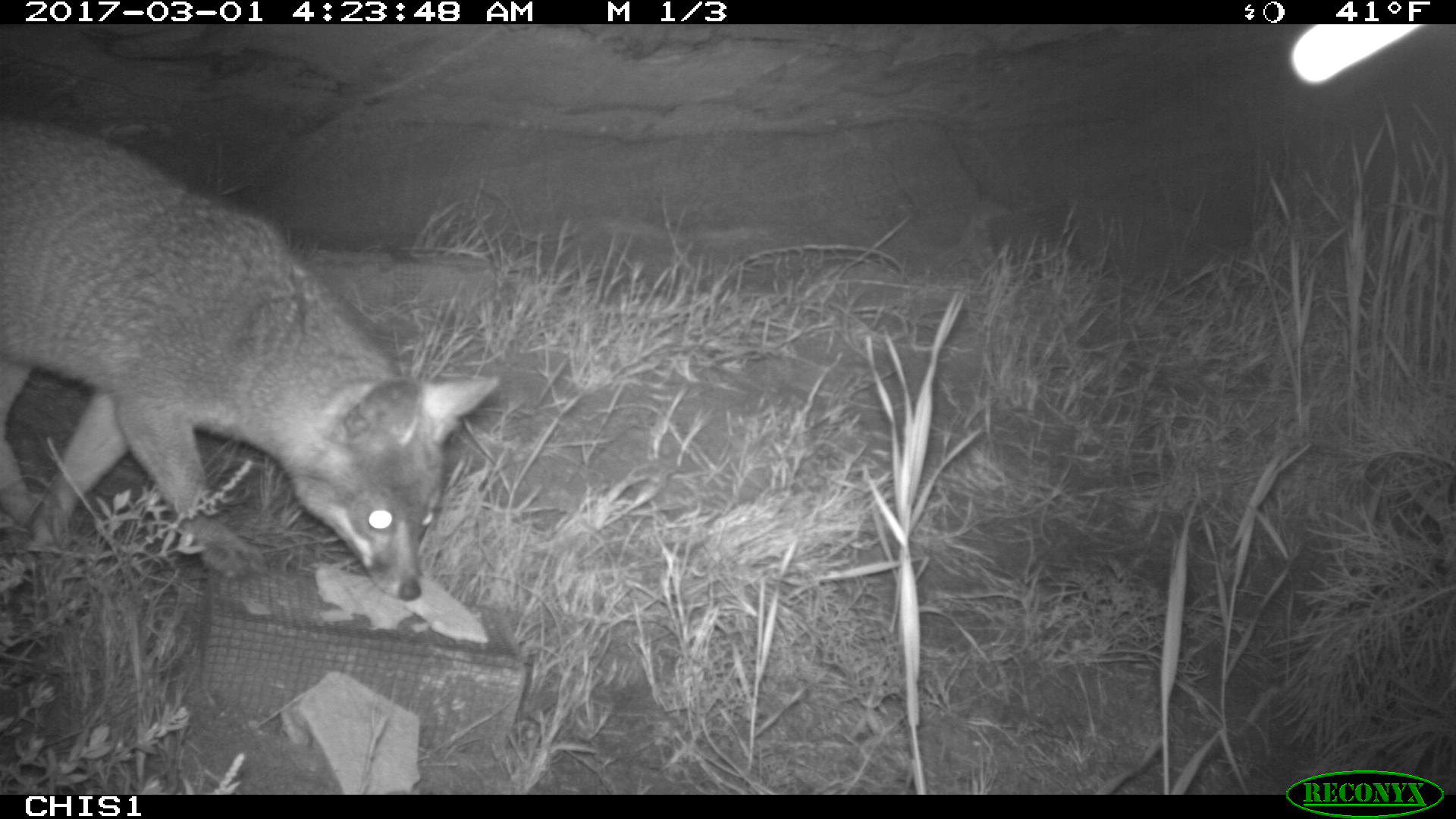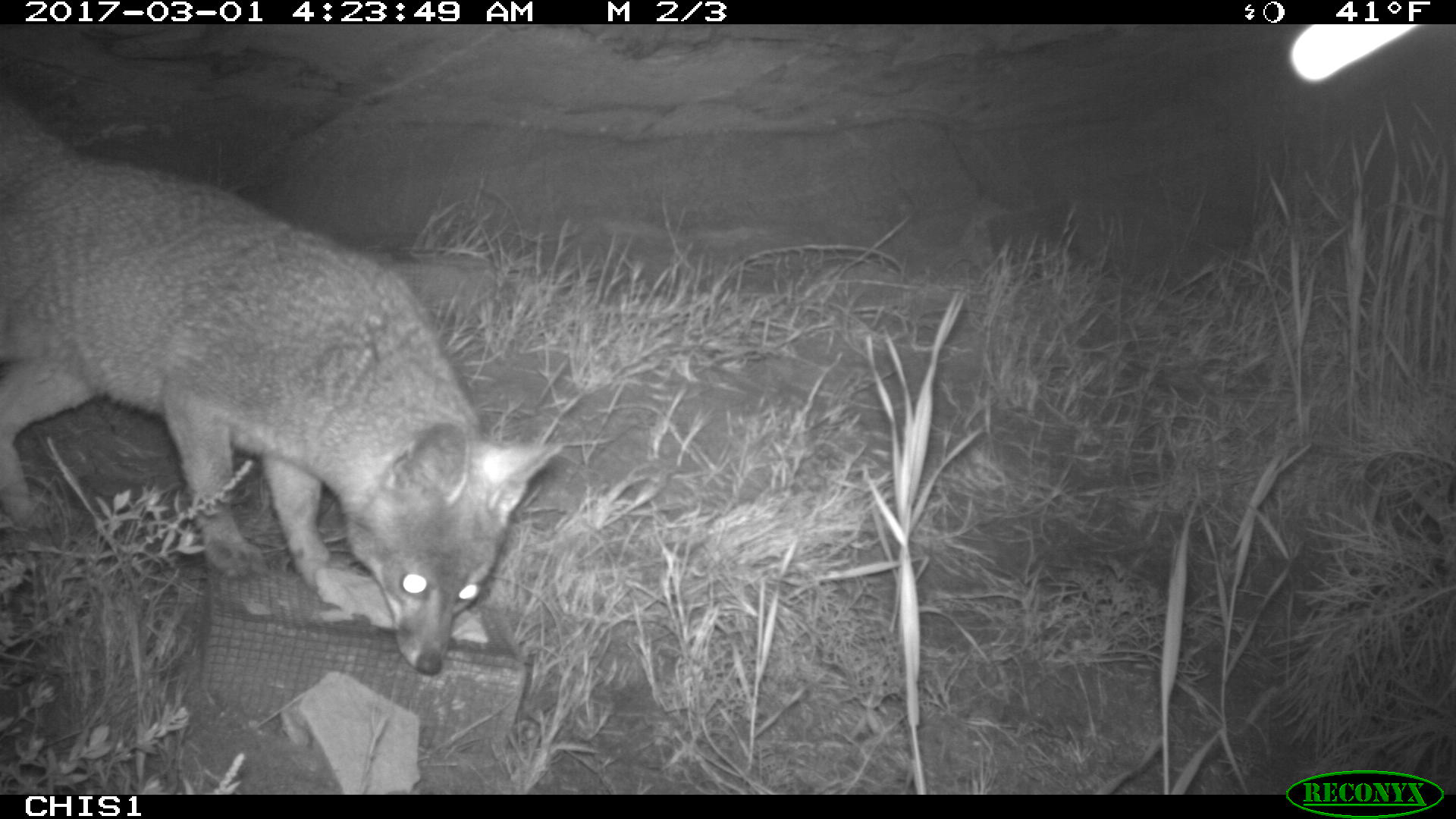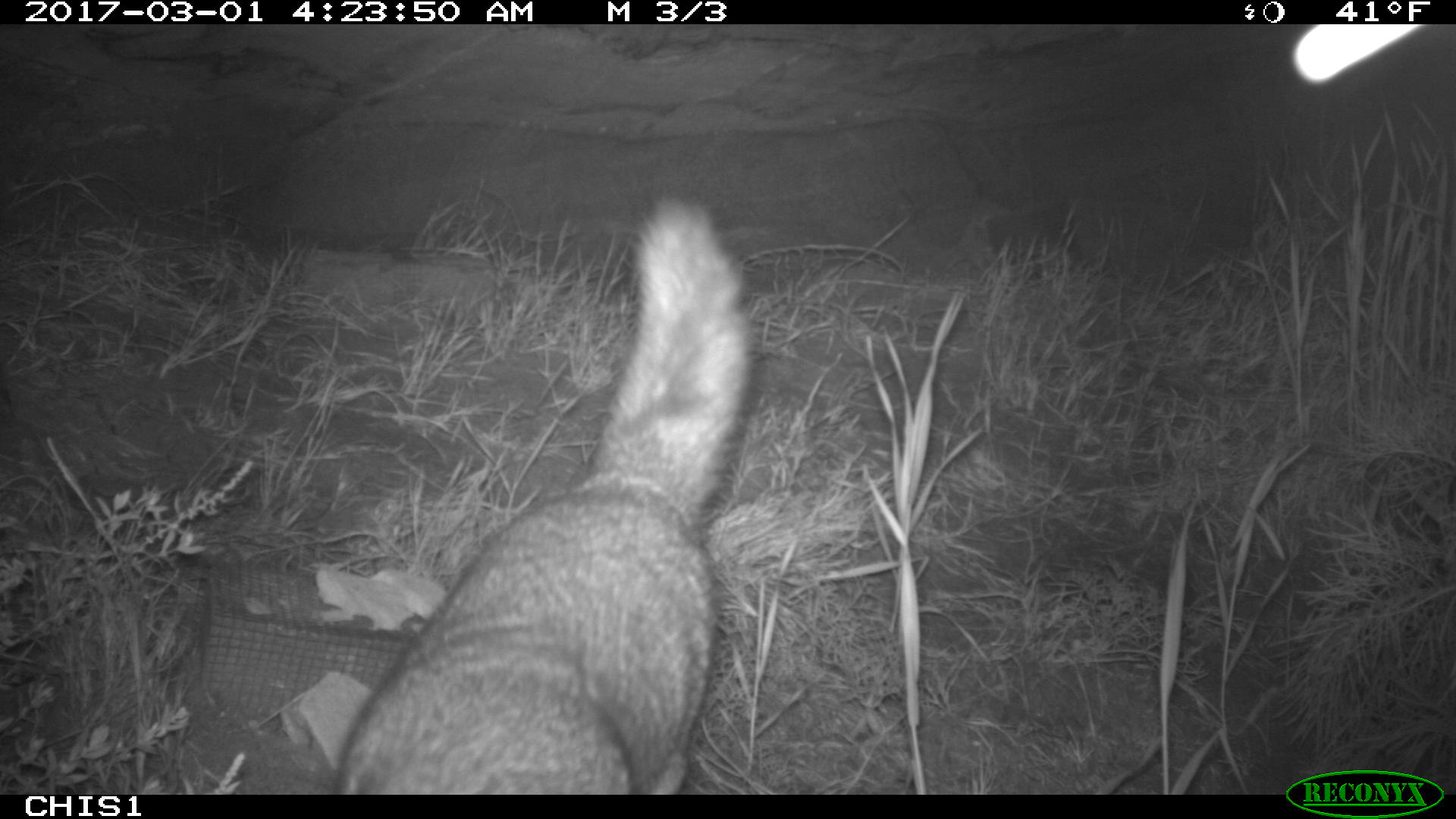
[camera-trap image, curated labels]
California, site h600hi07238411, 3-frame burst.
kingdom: Animalia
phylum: Chordata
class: Mammalia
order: Carnivora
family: Canidae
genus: Urocyon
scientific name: Urocyon littoralis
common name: island fox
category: fox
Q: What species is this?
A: Fox (island fox) (Urocyon littoralis).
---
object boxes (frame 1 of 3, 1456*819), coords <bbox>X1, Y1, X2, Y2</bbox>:
fox: <bbox>0, 115, 497, 599</bbox>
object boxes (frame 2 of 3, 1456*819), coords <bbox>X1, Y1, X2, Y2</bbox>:
fox: <bbox>0, 92, 561, 675</bbox>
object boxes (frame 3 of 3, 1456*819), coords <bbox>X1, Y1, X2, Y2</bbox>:
fox: <bbox>325, 187, 756, 793</bbox>